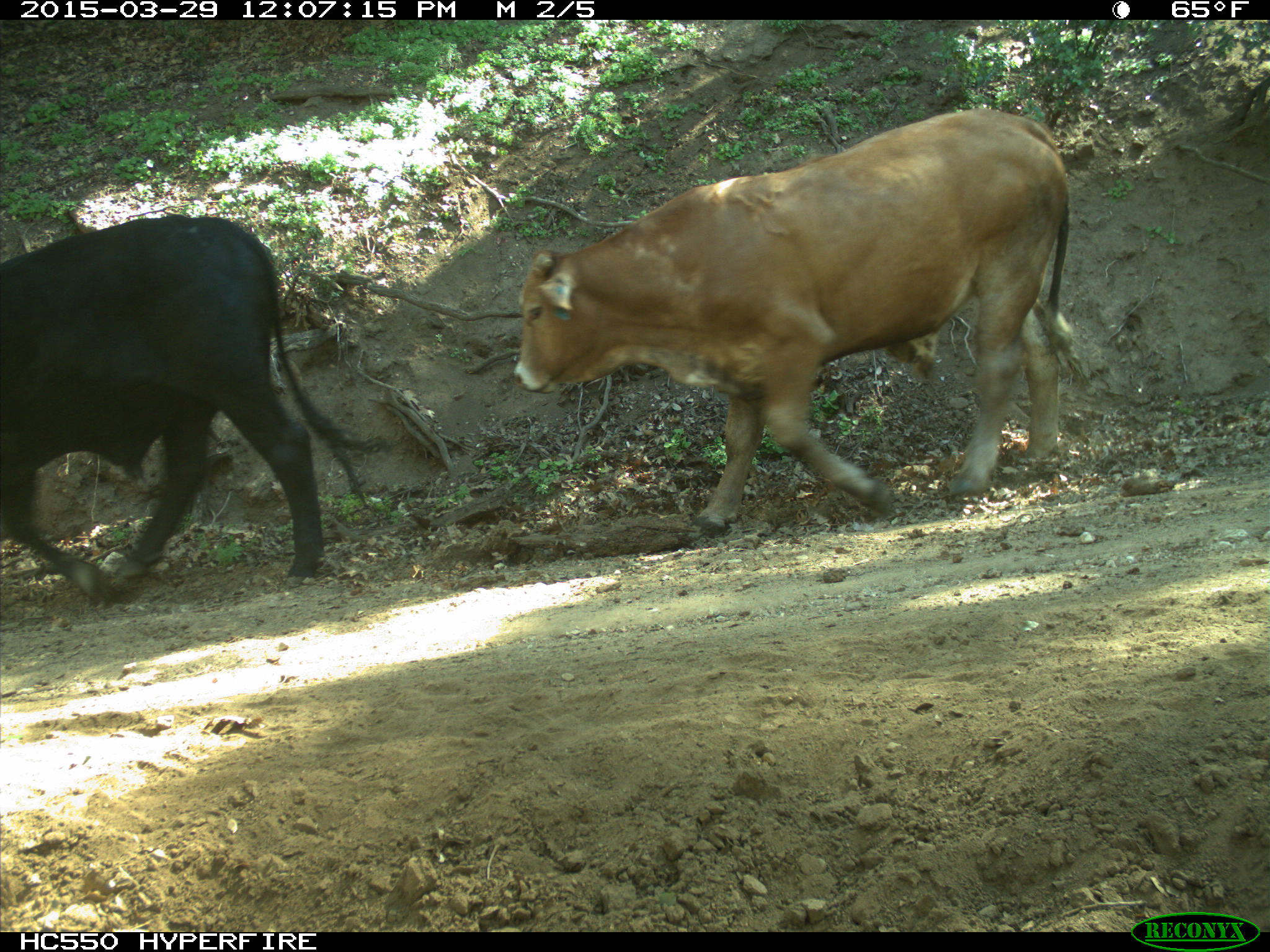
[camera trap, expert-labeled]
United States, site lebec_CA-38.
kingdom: Animalia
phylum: Chordata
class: Mammalia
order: Artiodactyla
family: Bovidae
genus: Bos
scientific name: Bos taurus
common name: domestic cow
Bos taurus (domestic cow).